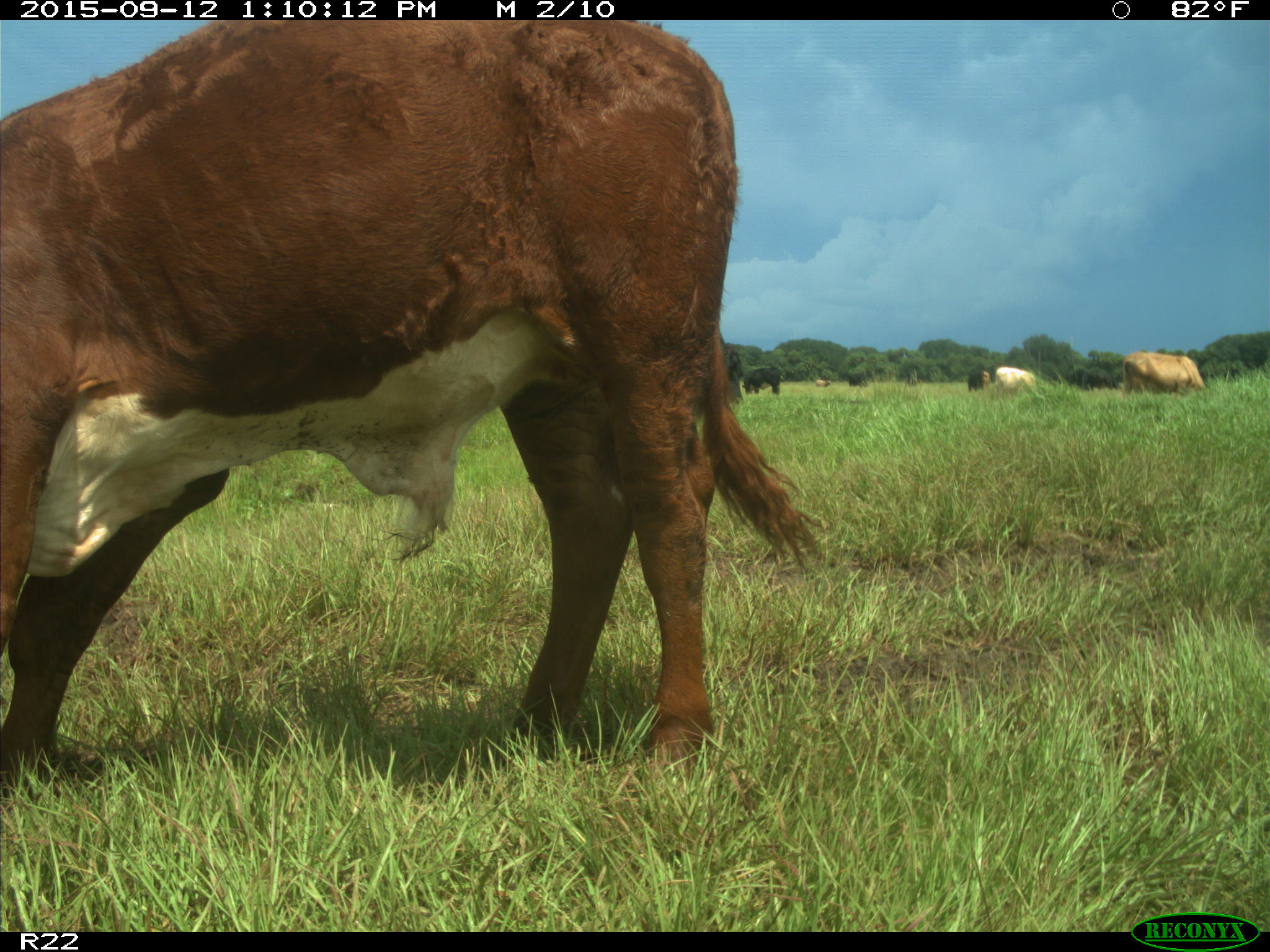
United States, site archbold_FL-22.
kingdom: Animalia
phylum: Chordata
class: Mammalia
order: Artiodactyla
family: Bovidae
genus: Bos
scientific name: Bos taurus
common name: domestic cow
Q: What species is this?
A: Bos taurus (domestic cow).